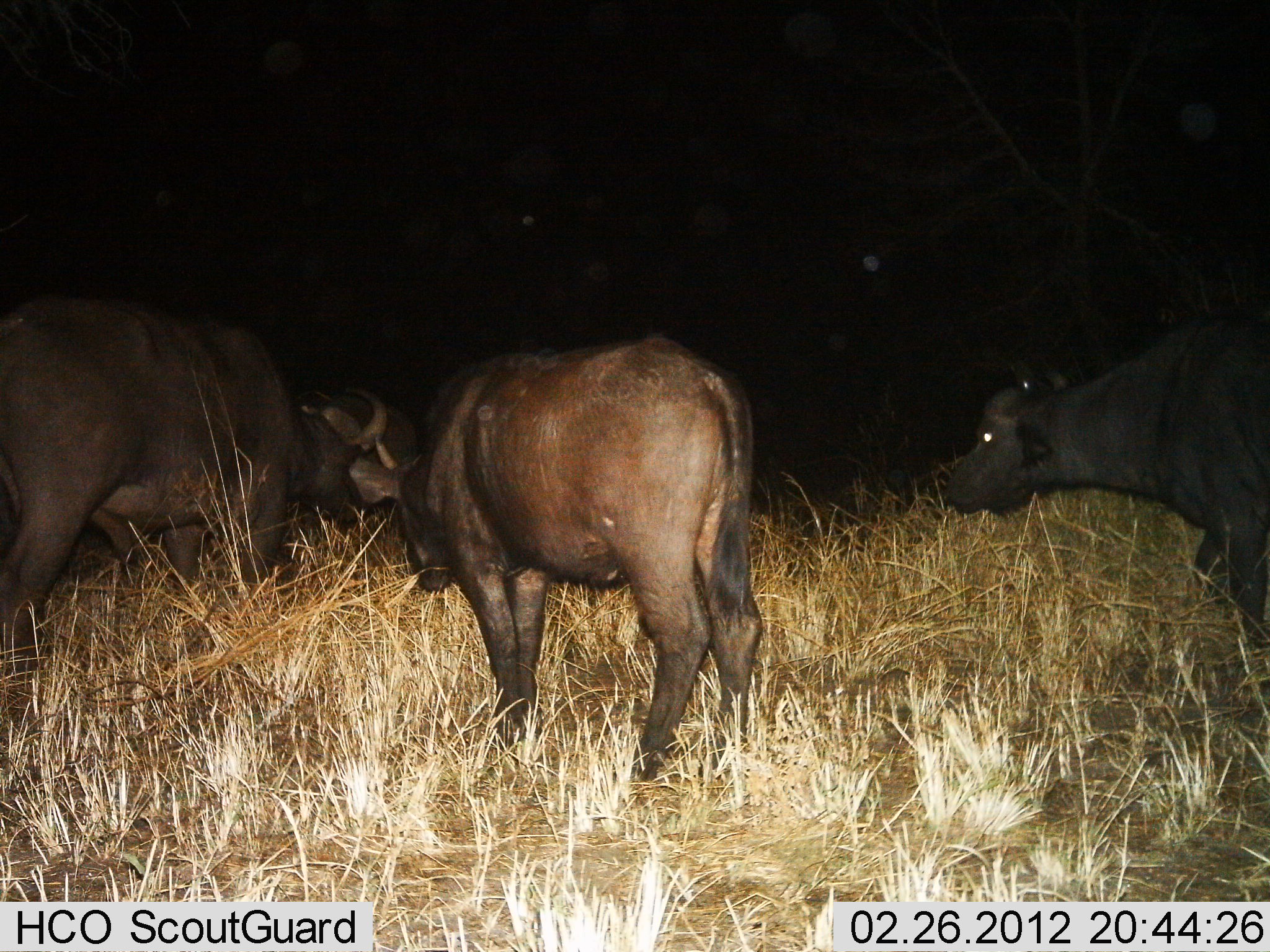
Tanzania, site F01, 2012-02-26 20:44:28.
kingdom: Animalia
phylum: Chordata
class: Mammalia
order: Artiodactyla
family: Bovidae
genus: Syncerus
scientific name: Syncerus caffer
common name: cape buffalo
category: buffalo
Buffalo (cape buffalo) (Syncerus caffer), count 4. Behavior (volunteer vote fractions): standing 78%, resting 6%, moving 28%, interacting 11%. Young present (vote fraction): 0%. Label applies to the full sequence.